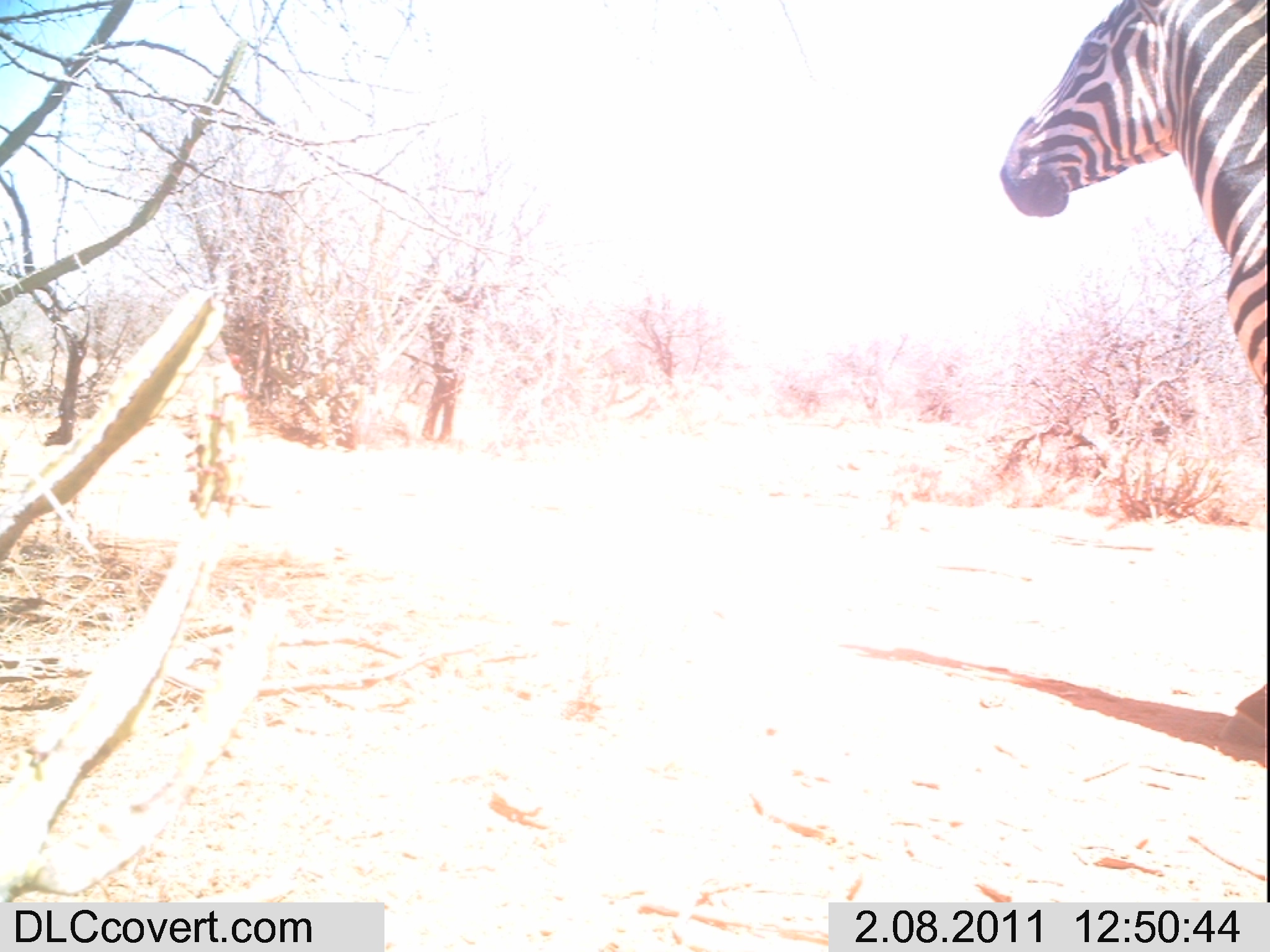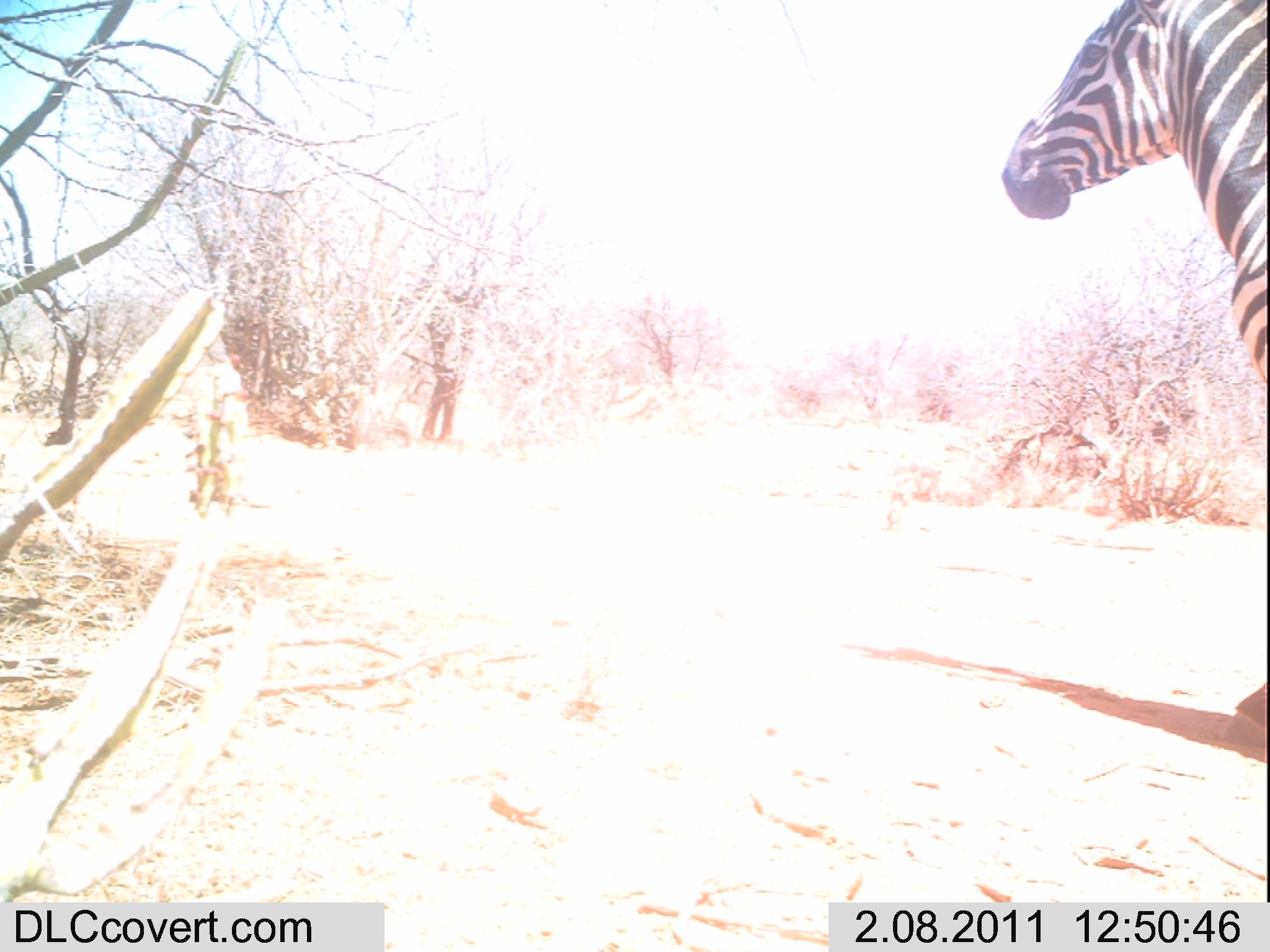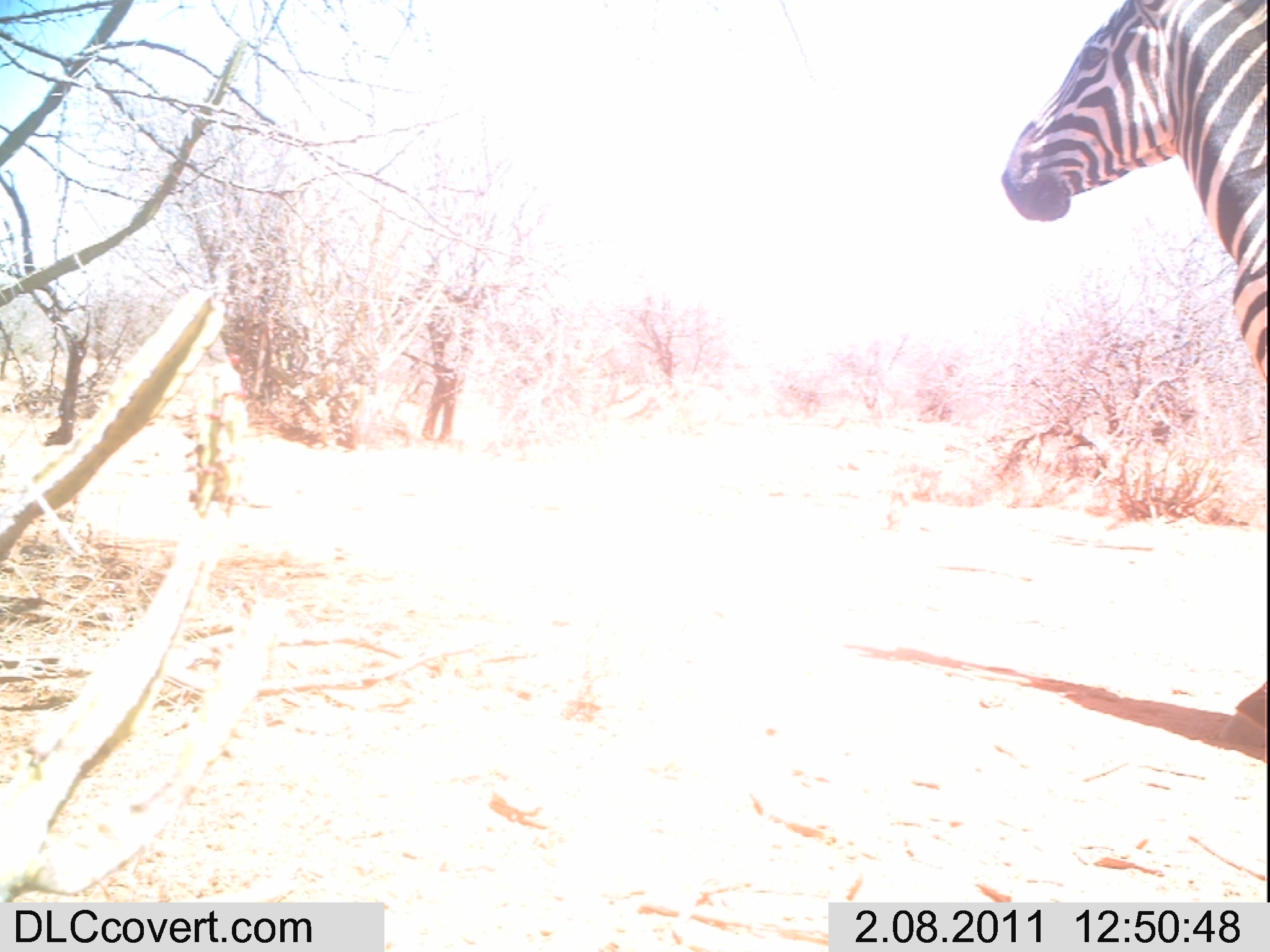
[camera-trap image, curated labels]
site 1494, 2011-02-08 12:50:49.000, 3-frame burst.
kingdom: Animalia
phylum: Chordata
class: Mammalia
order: Perissodactyla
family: Equidae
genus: Equus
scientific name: Equus quagga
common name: plains zebra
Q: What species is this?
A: Equus quagga (plains zebra).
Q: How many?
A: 1.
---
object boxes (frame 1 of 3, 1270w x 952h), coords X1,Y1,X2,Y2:
equus quagga: 997,0,1263,754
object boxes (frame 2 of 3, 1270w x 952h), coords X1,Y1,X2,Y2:
equus quagga: 997,0,1265,761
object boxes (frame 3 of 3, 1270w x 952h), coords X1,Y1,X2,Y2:
equus quagga: 995,0,1261,752